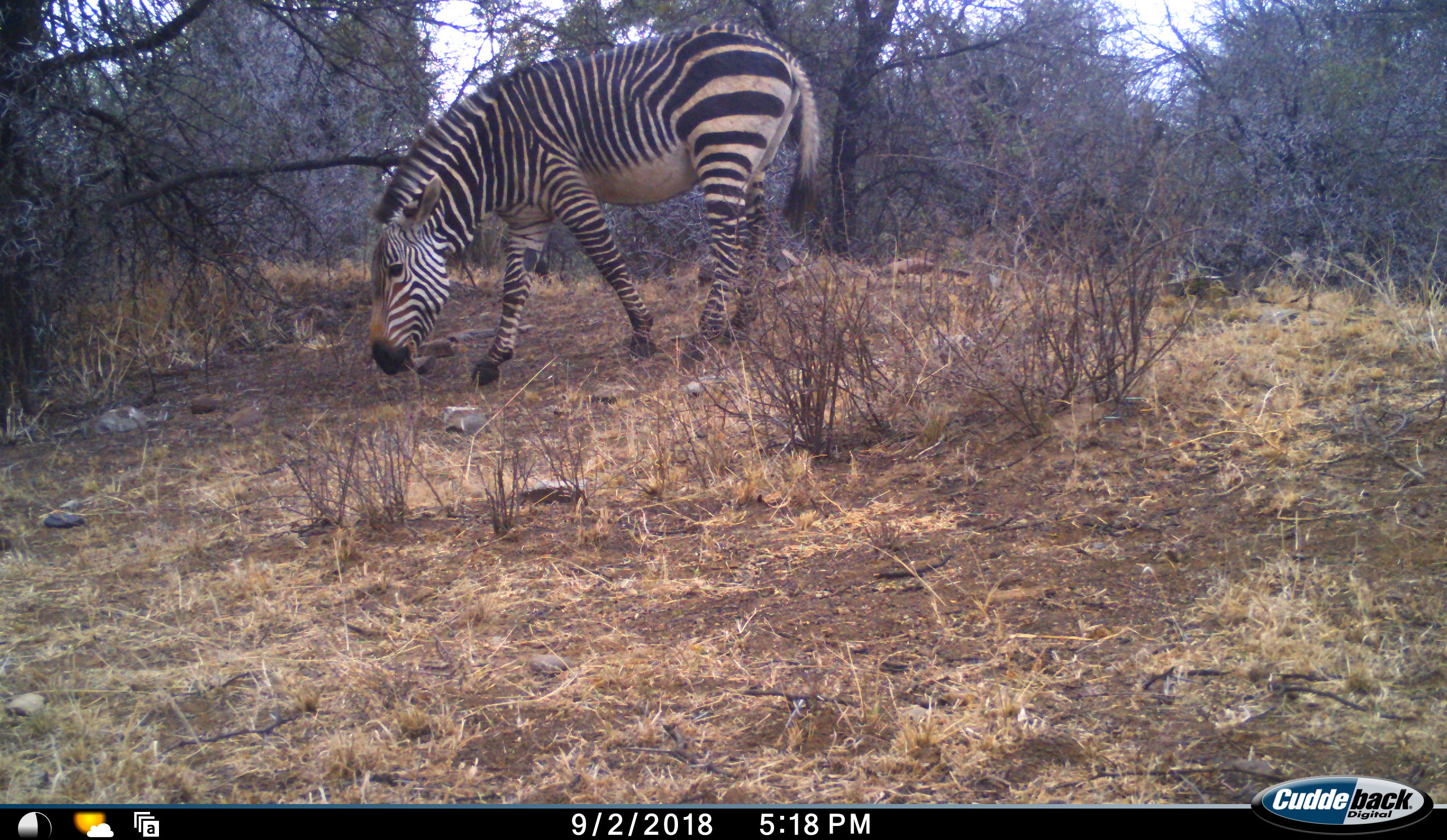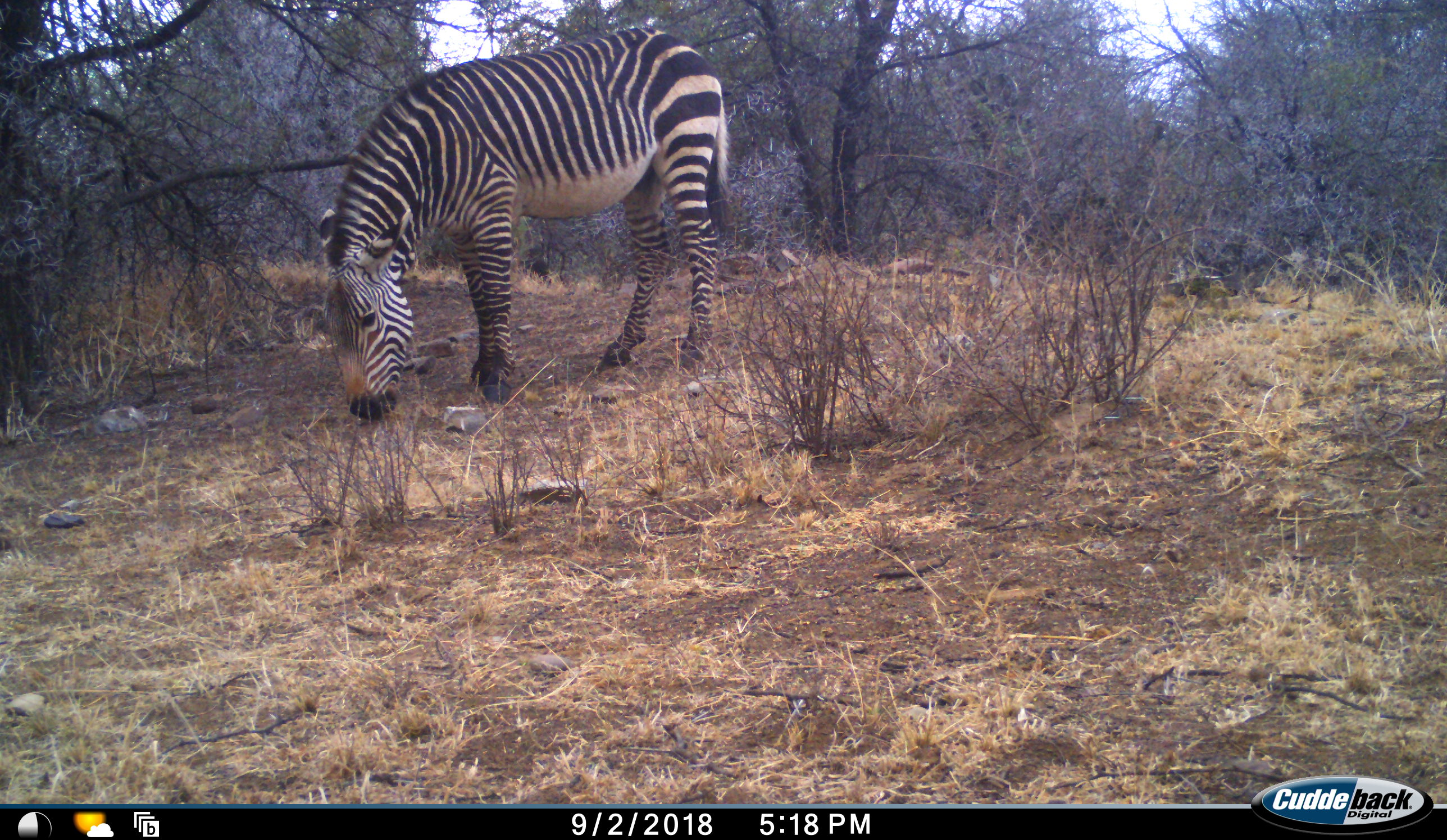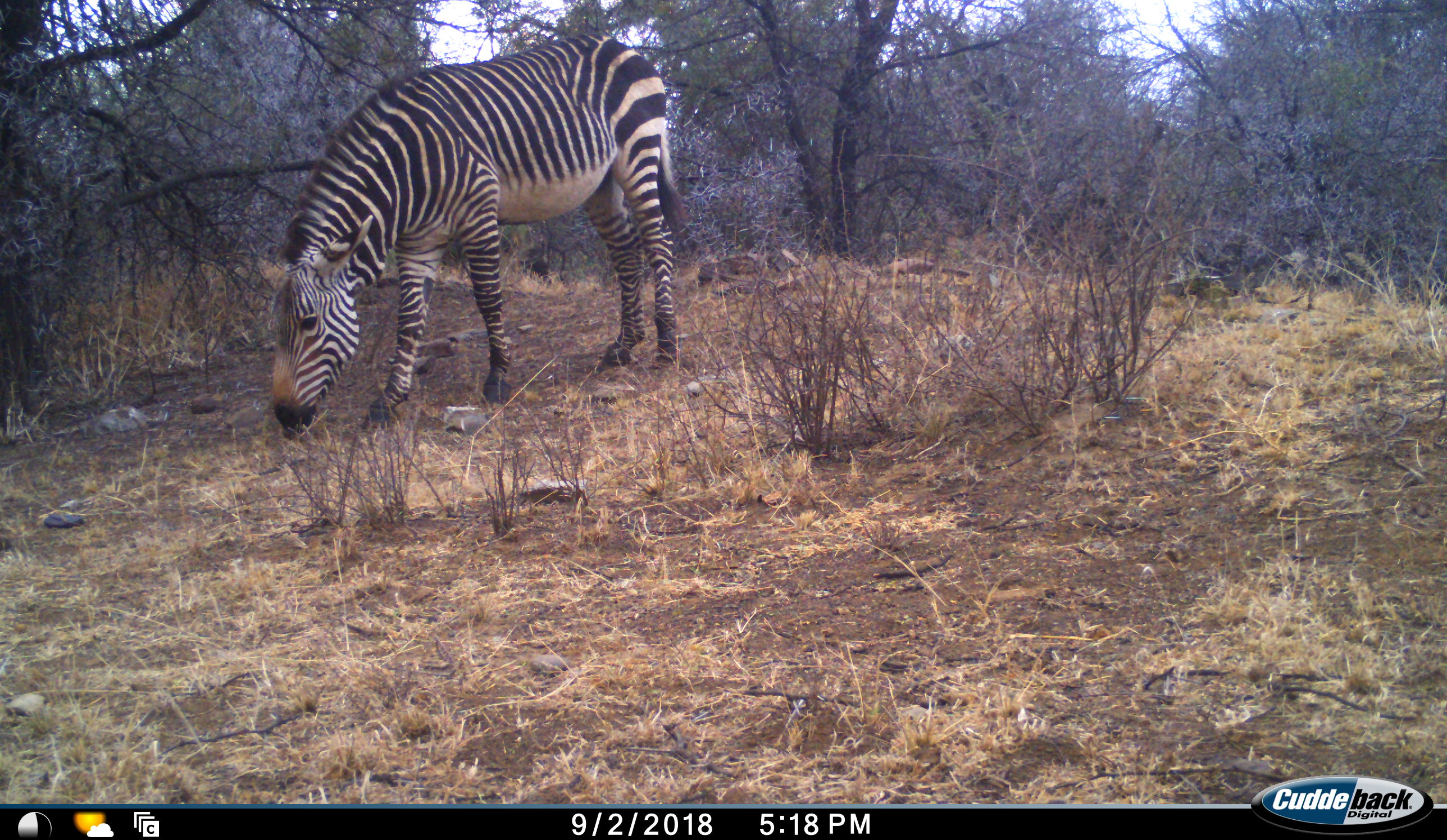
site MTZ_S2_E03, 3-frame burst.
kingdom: Animalia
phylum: Chordata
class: Mammalia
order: Perissodactyla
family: Equidae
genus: Equus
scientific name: Equus zebra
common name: mountain zebra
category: zebramountain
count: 1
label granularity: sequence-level